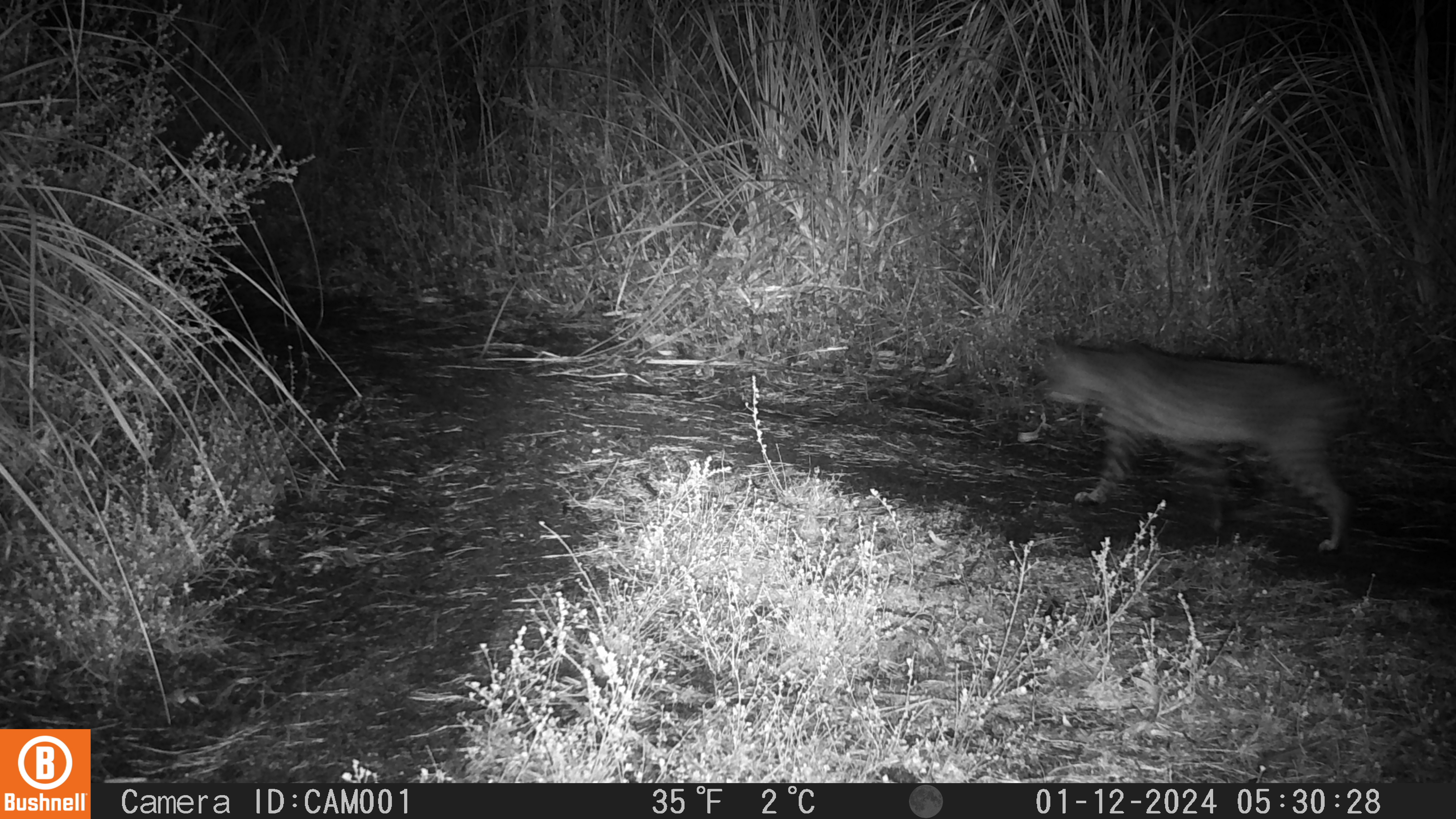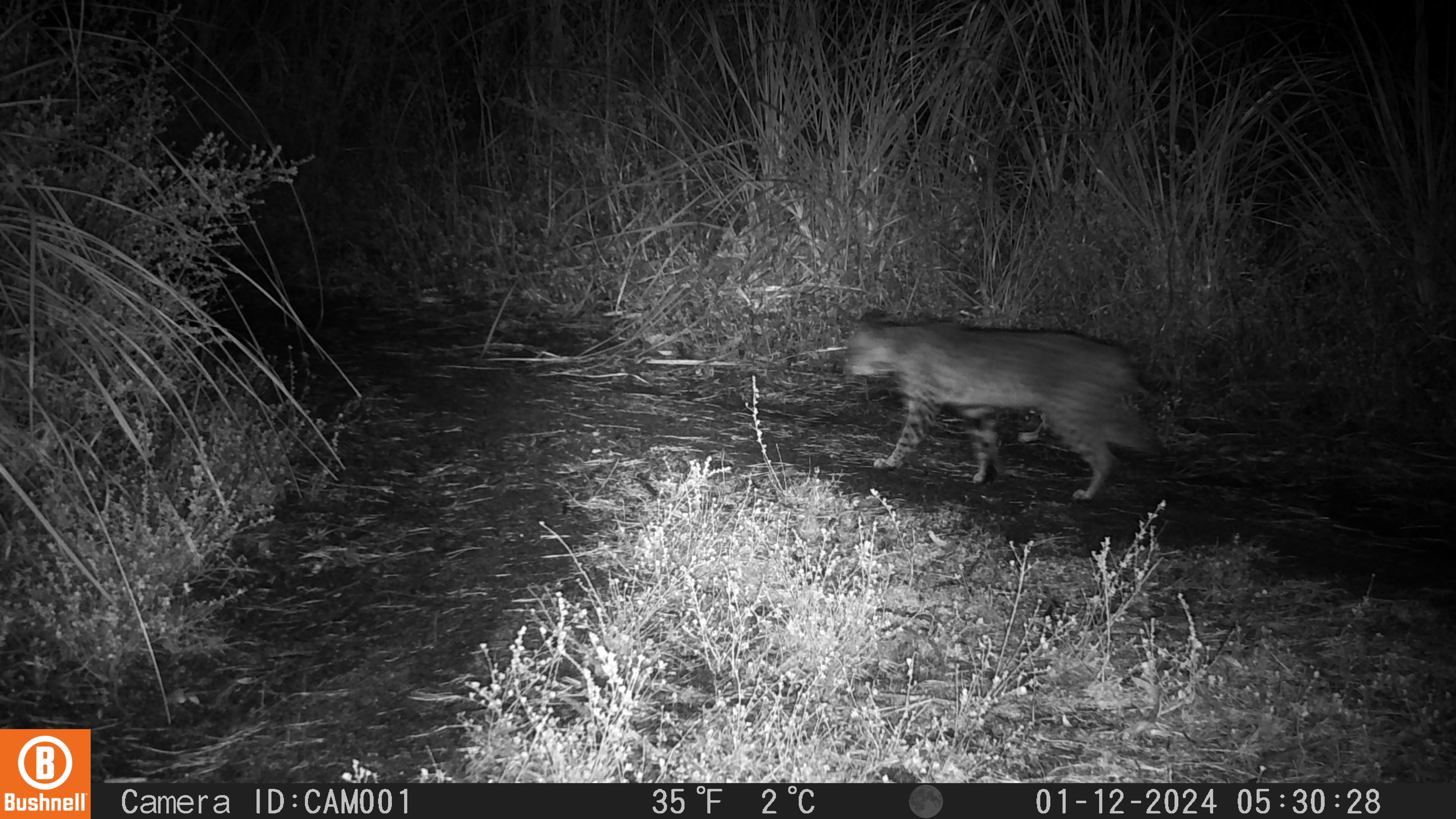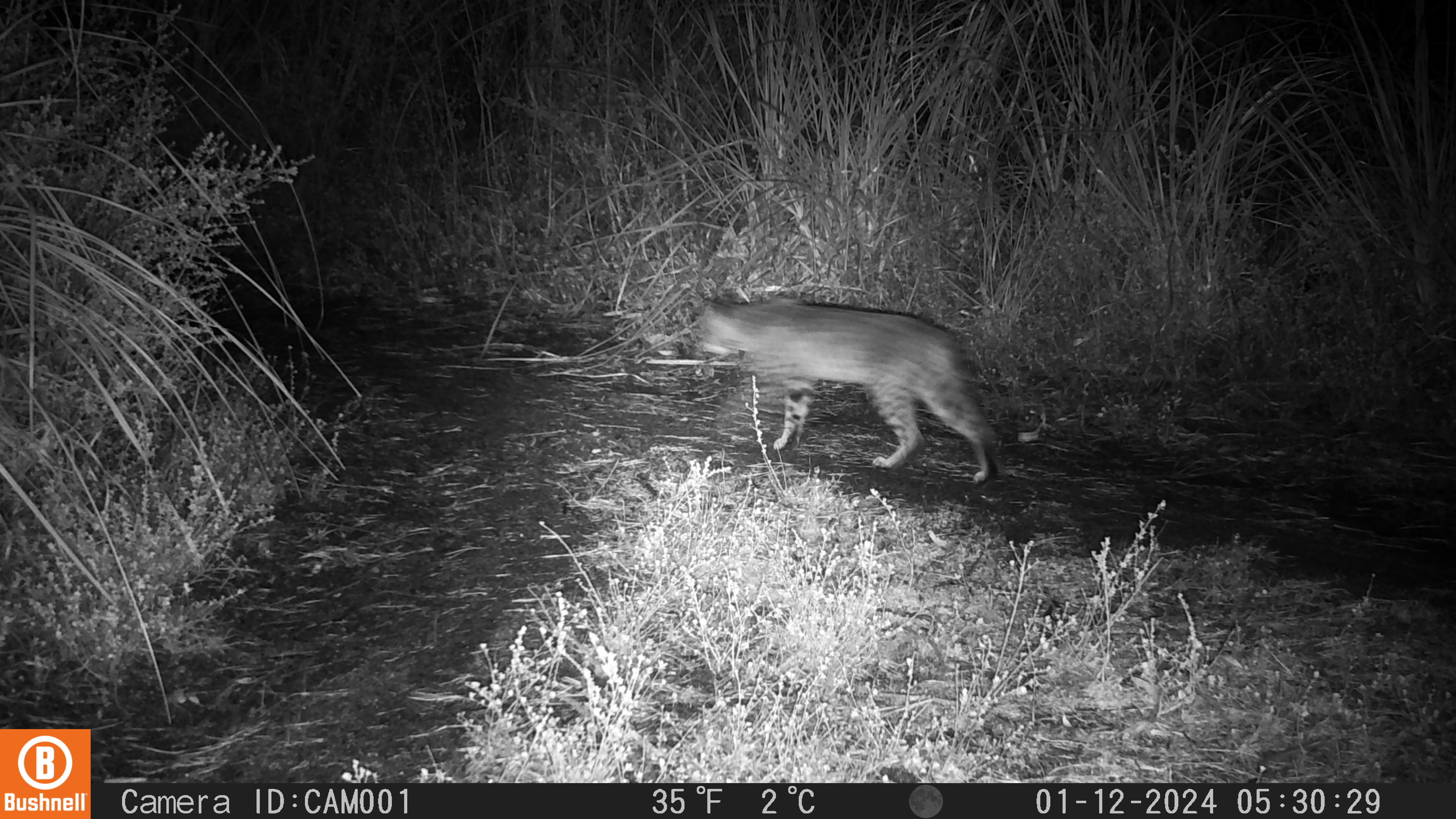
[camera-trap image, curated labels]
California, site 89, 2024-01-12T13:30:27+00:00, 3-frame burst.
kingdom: Animalia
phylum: Chordata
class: Mammalia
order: Carnivora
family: Felidae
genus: Lynx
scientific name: Lynx rufus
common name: bobcat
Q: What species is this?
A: Bobcat (Lynx rufus).